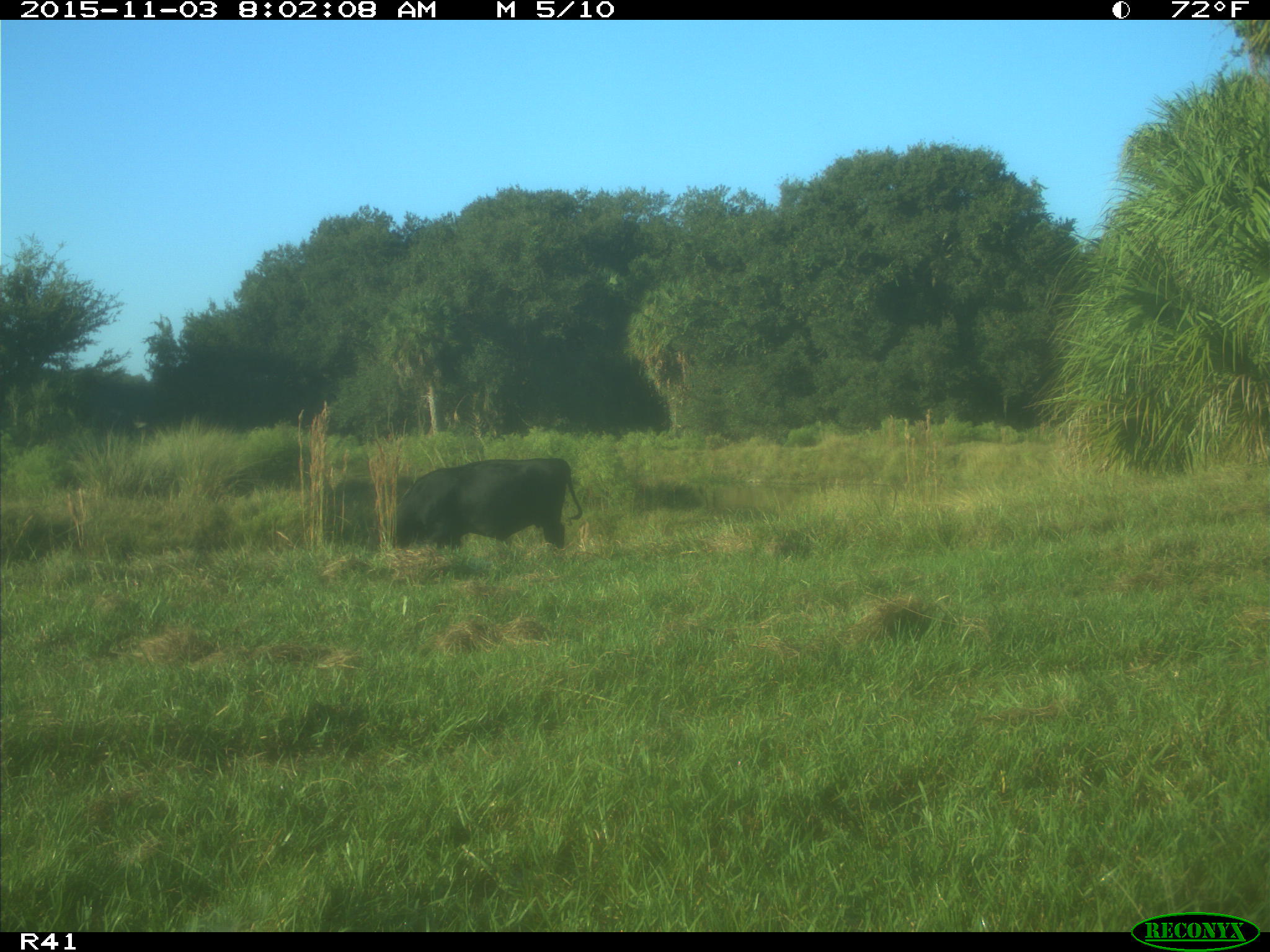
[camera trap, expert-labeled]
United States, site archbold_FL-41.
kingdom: Animalia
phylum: Chordata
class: Mammalia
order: Artiodactyla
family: Bovidae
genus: Bos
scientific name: Bos taurus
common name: domestic cow